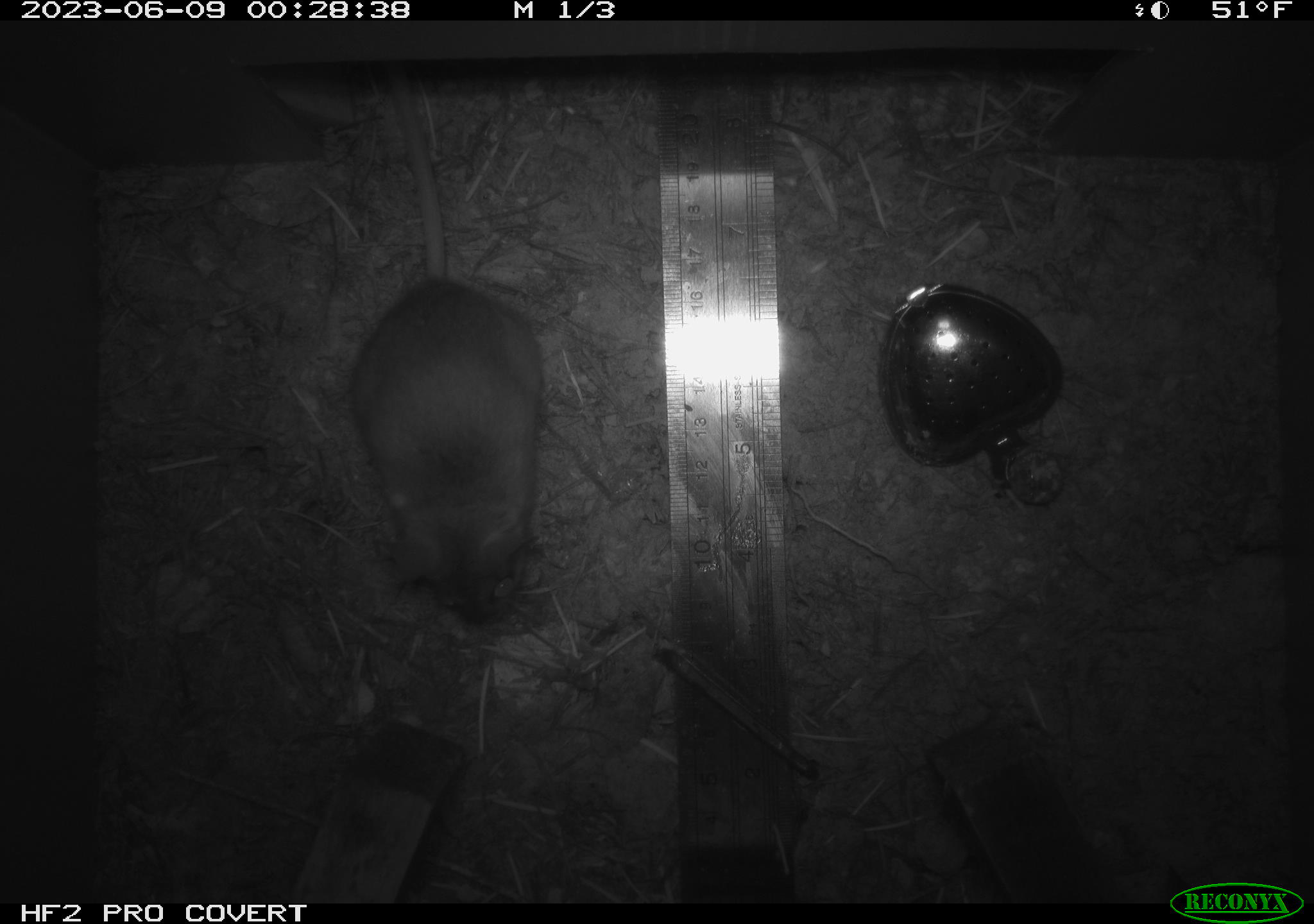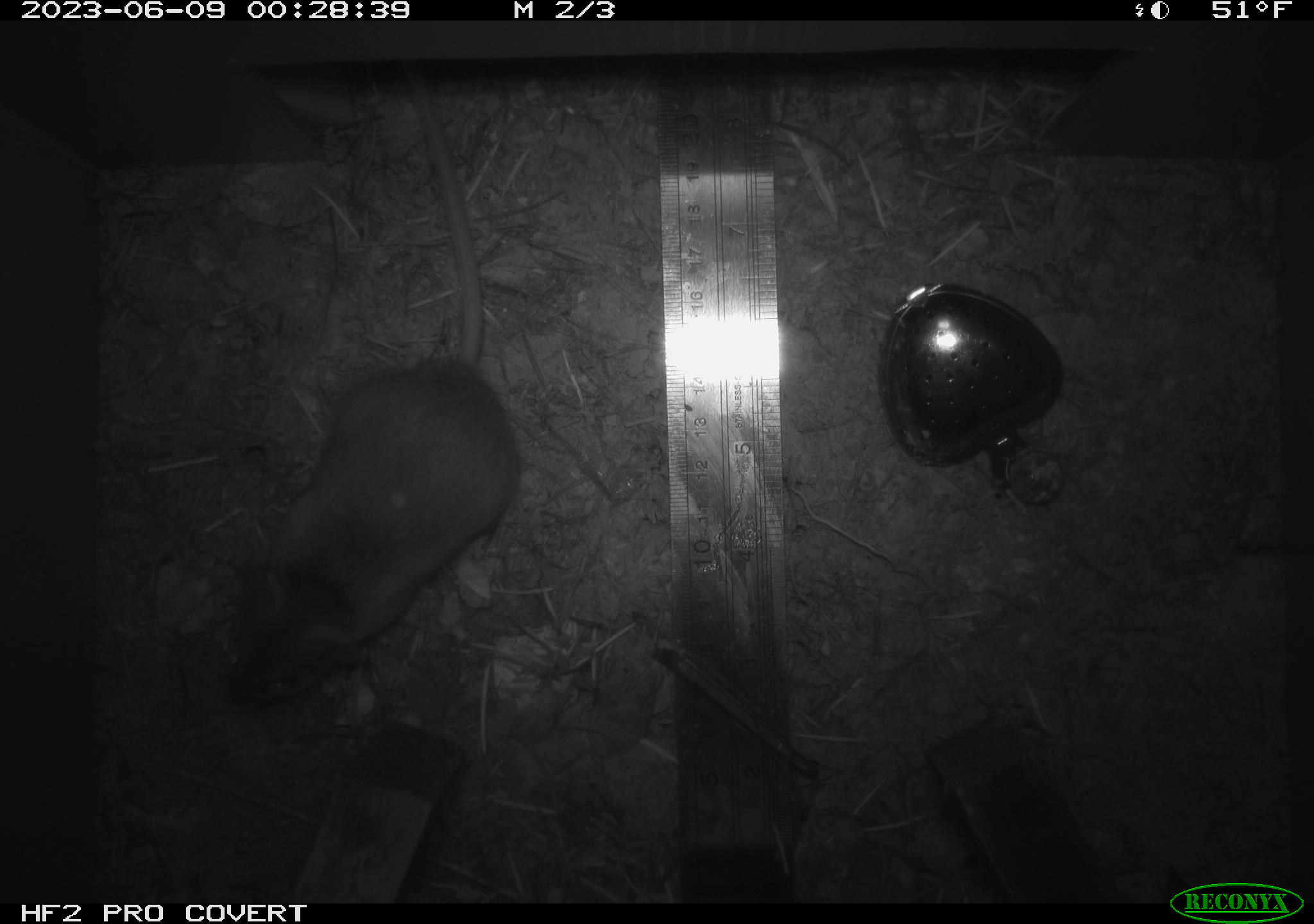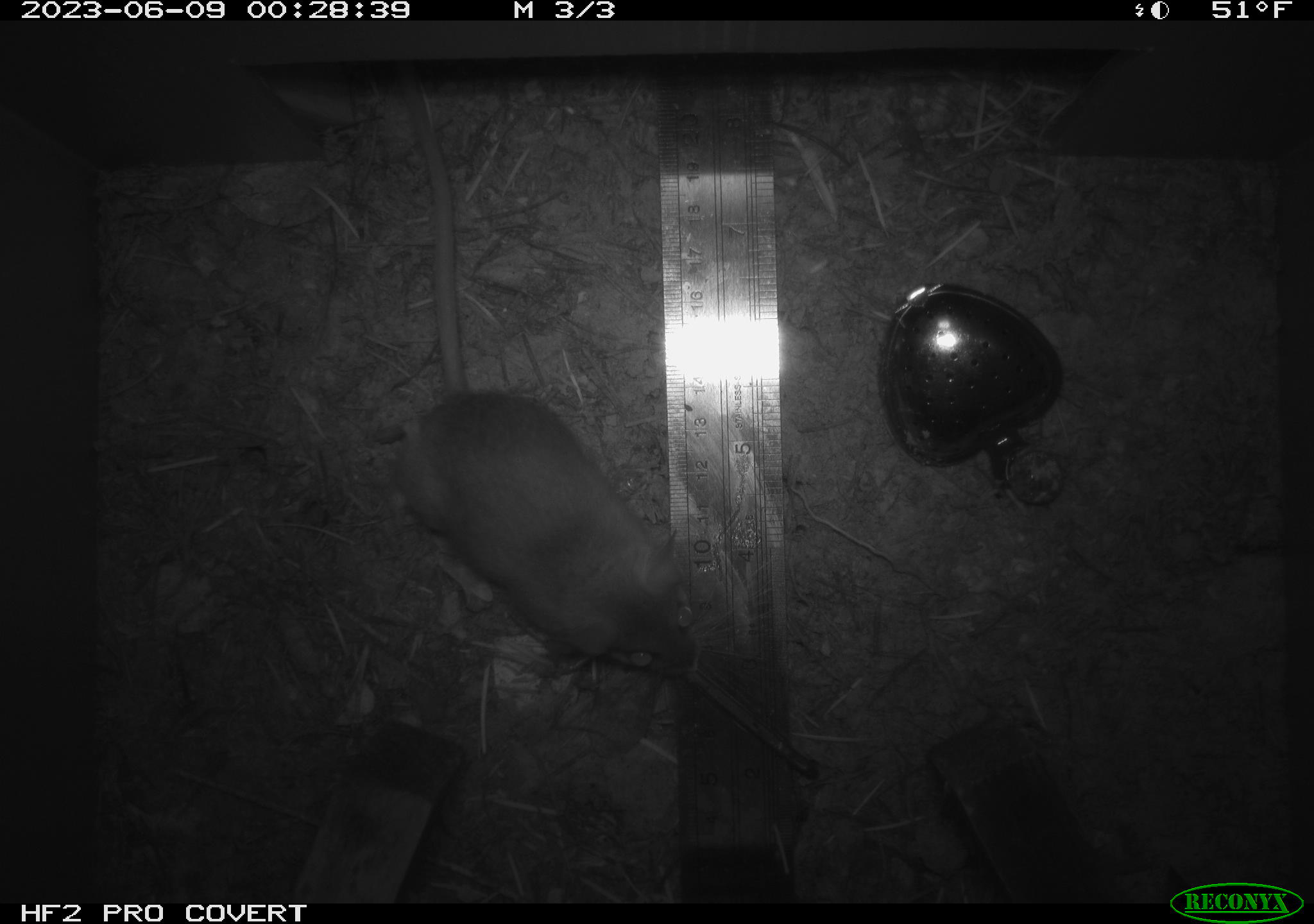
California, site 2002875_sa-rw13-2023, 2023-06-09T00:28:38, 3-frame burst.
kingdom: Animalia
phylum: Chordata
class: Mammalia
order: Rodentia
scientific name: Rodentia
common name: mouse species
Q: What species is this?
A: Mouse species (Rodentia).